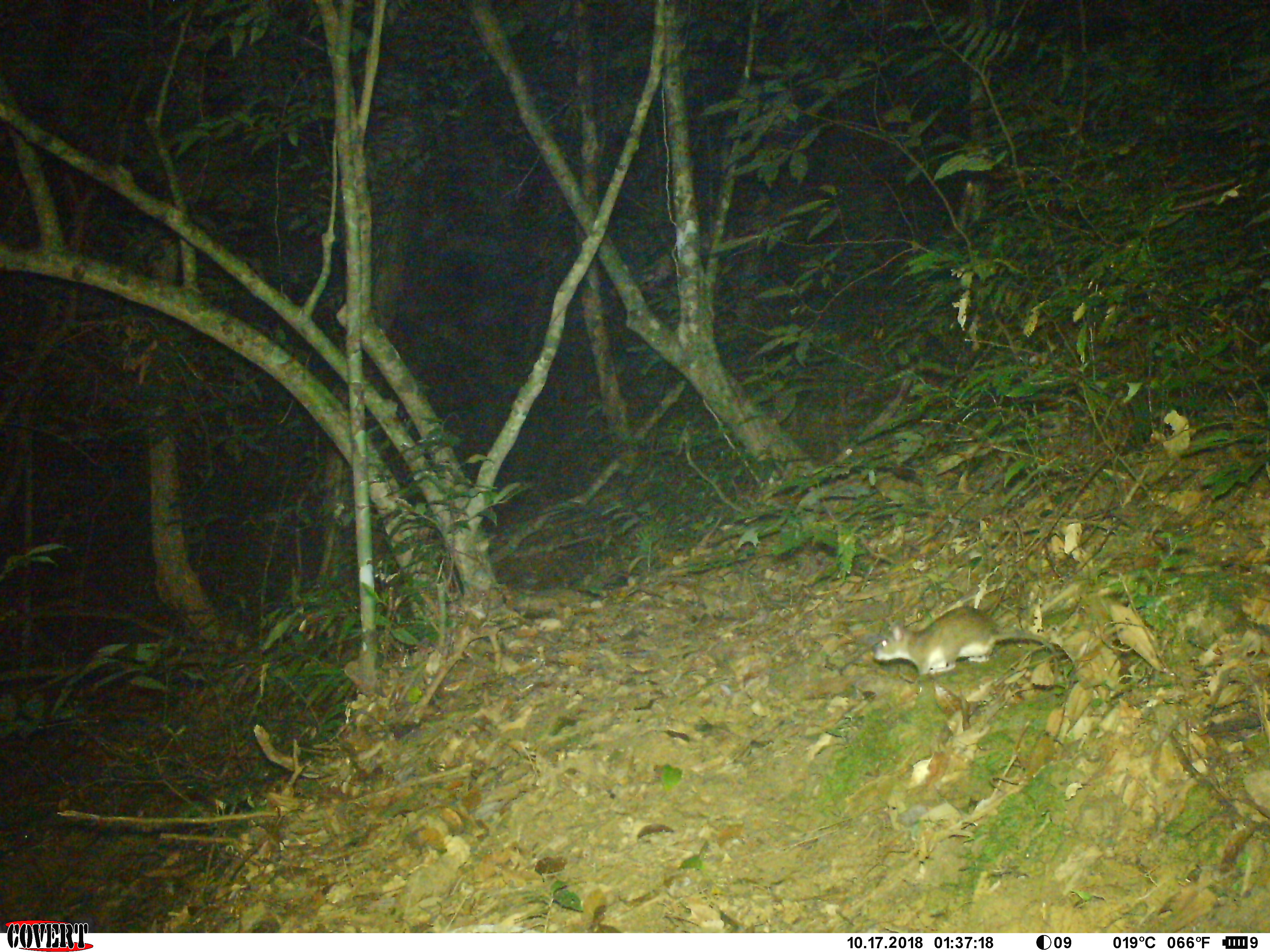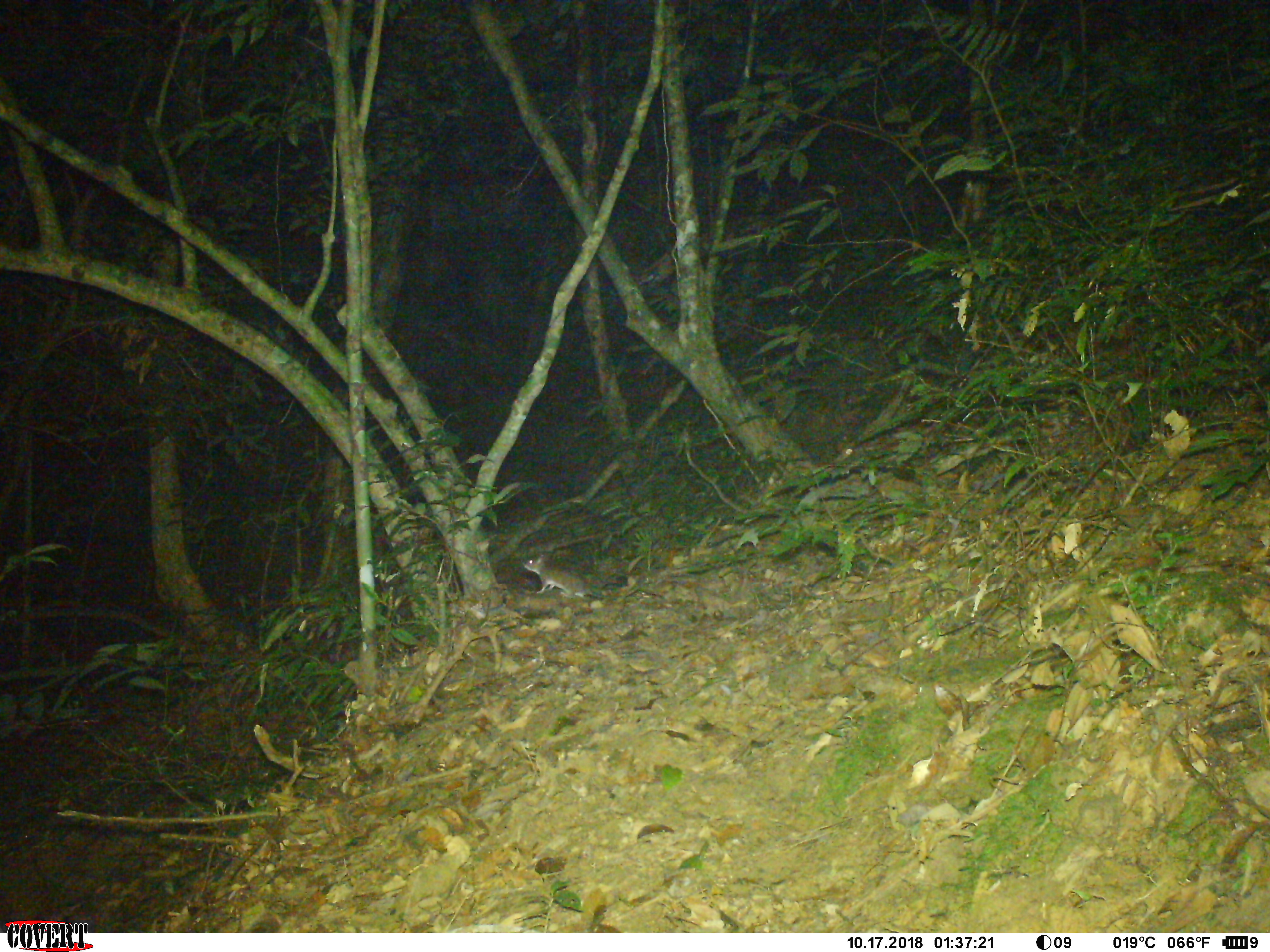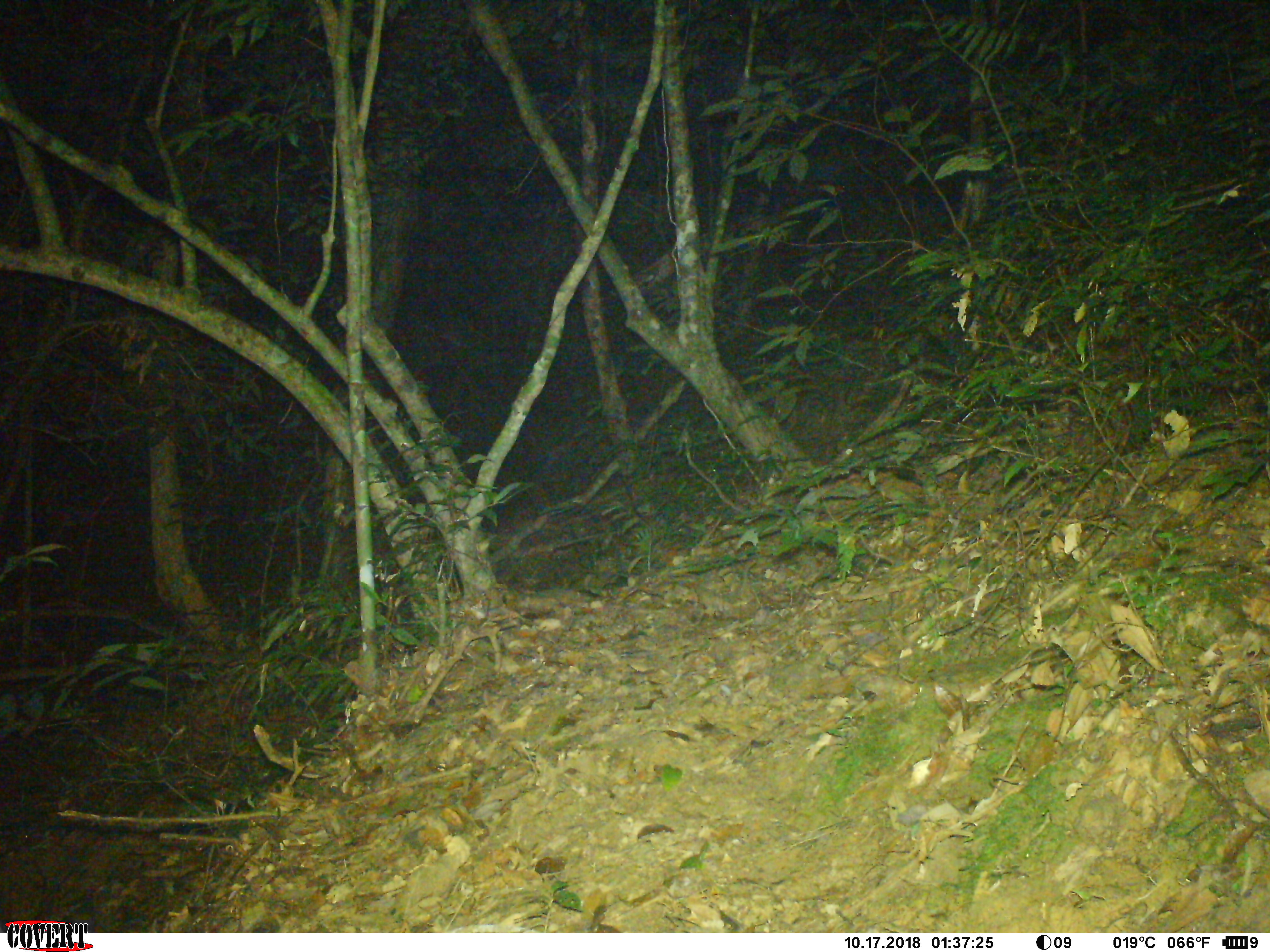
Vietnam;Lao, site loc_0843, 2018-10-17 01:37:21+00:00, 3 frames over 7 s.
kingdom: Animalia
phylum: Chordata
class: Mammalia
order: Rodentia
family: Muridae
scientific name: Muridae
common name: old-world mice and rats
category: unidentified murid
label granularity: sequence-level